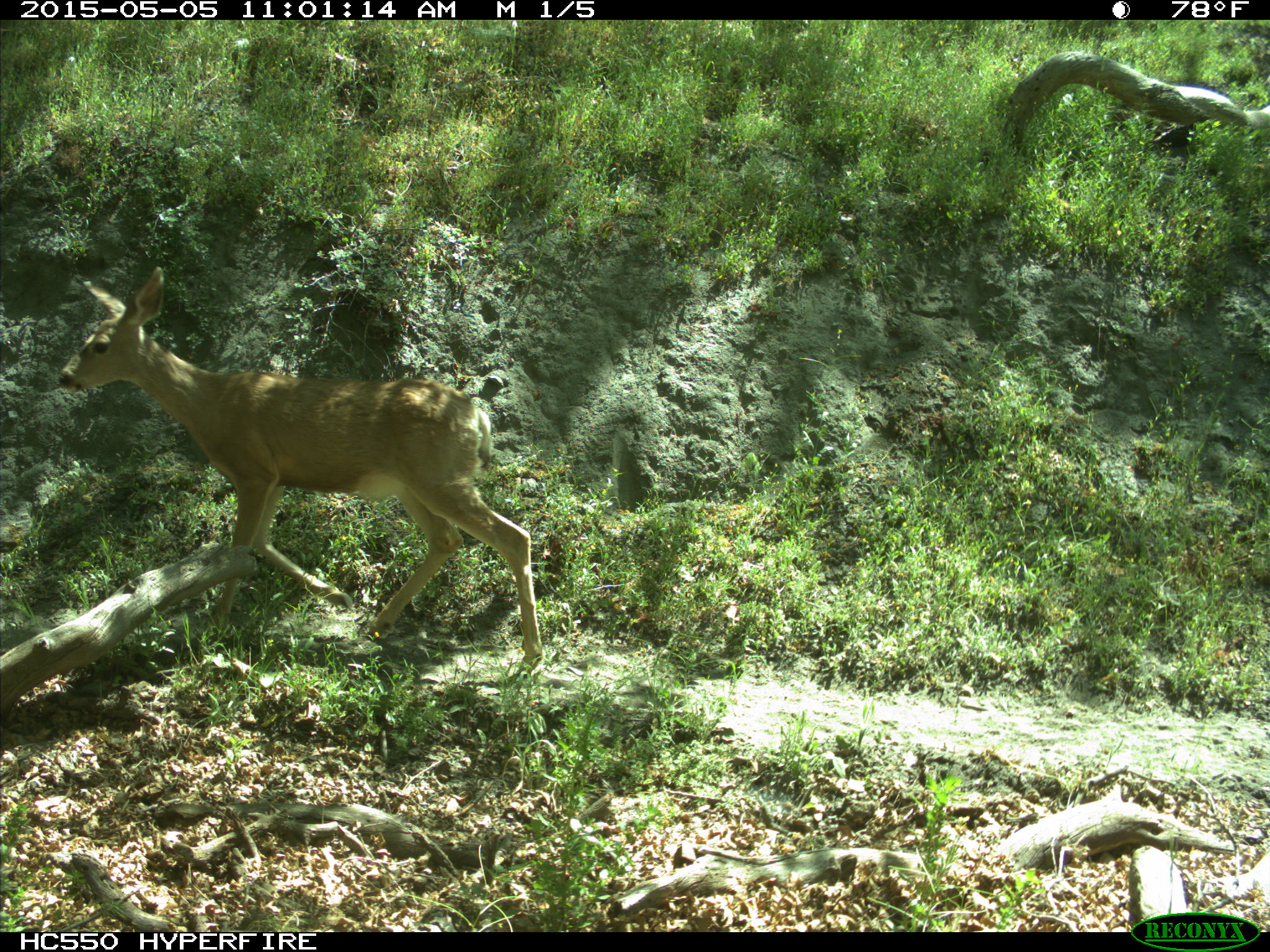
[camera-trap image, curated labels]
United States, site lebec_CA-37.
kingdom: Animalia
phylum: Chordata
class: Mammalia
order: Artiodactyla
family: Cervidae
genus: Odocoileus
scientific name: Odocoileus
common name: deer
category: unidentified deer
Unidentified deer (deer) (Odocoileus).